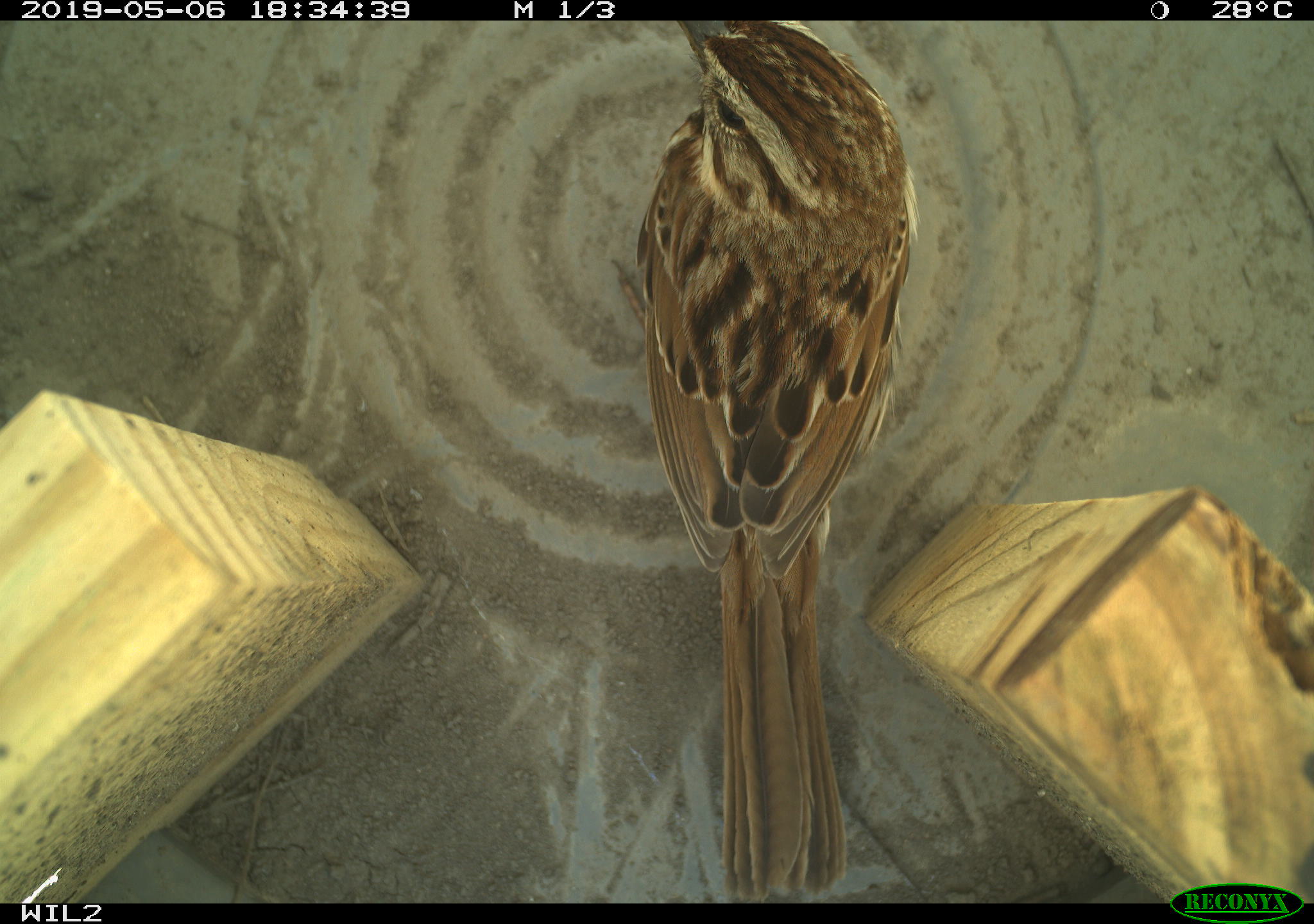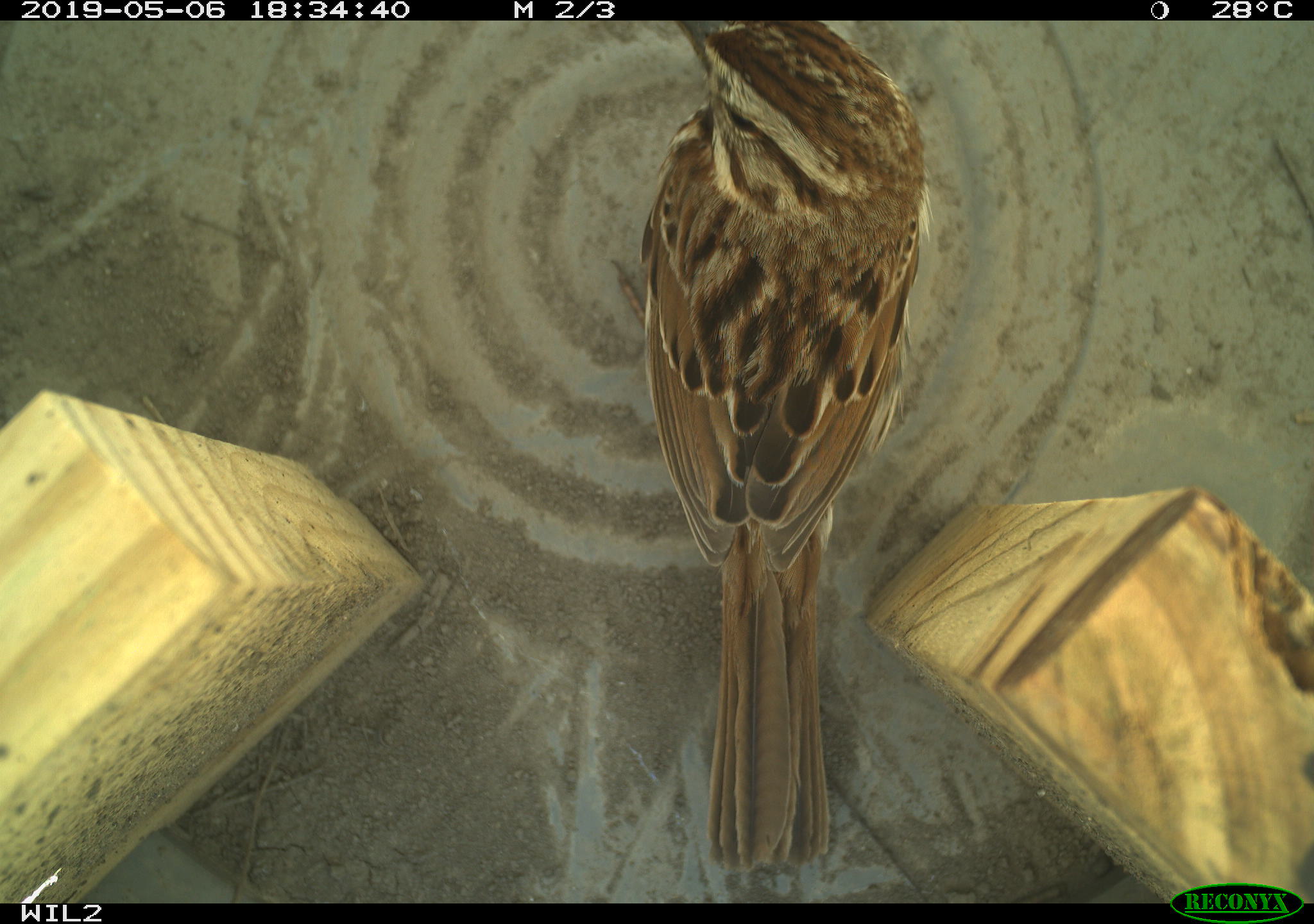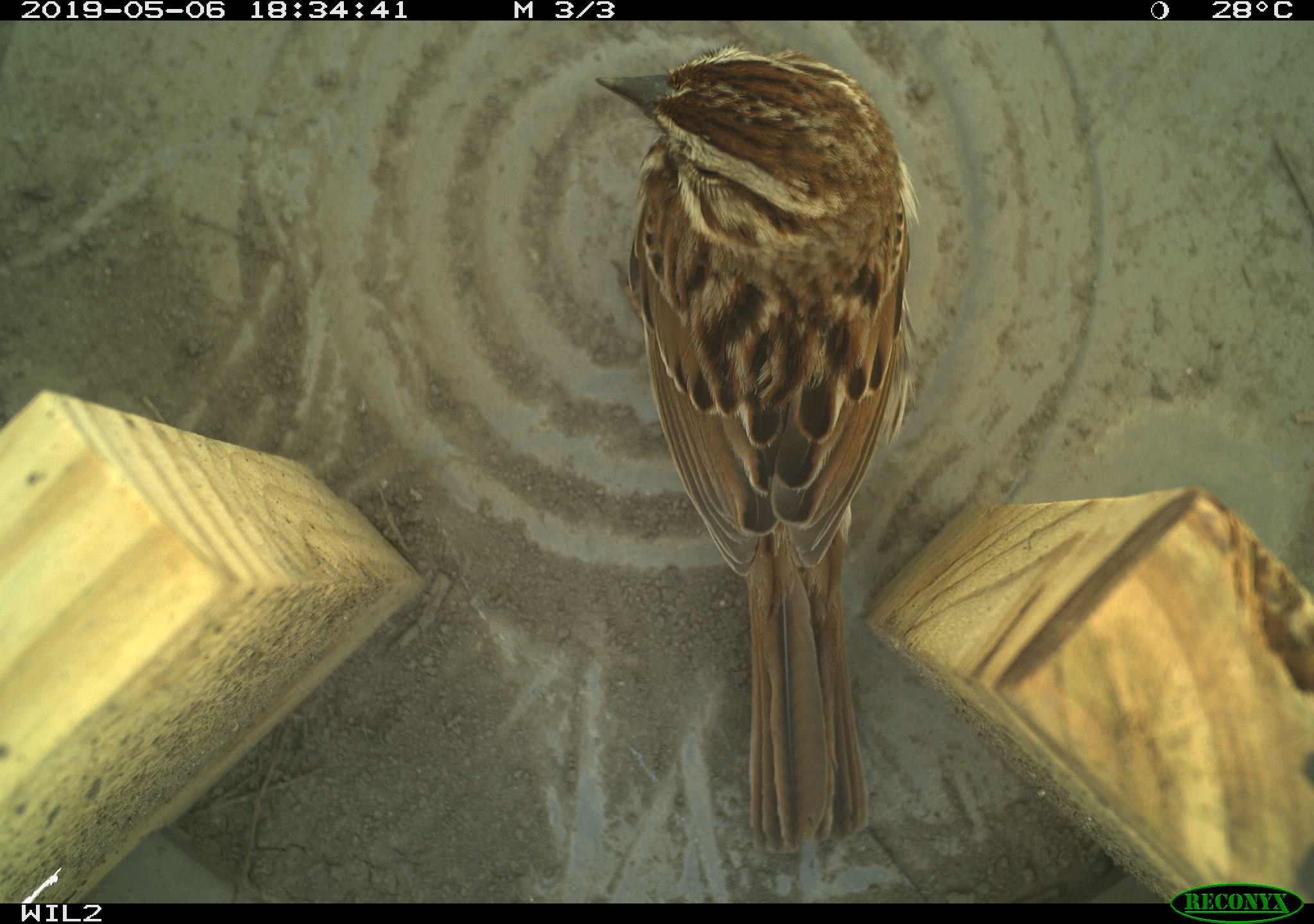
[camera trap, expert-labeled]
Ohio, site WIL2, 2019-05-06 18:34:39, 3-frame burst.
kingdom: Animalia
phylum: Chordata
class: Aves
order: Passeriformes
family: Passerellidae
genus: Melospiza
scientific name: Melospiza melodia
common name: song sparrow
Song sparrow (Melospiza melodia).